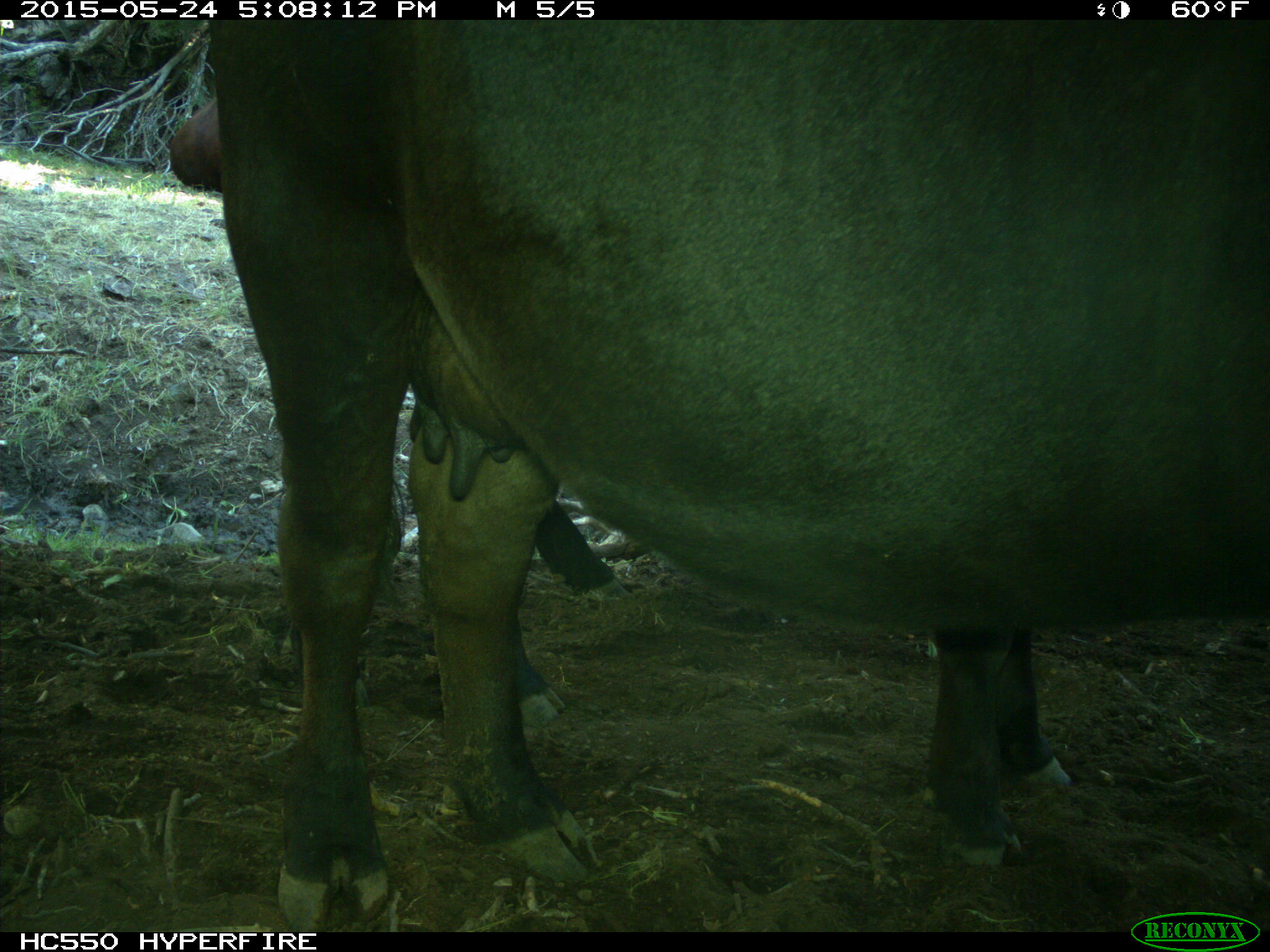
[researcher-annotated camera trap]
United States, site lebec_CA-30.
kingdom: Animalia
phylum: Chordata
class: Mammalia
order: Artiodactyla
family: Bovidae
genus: Bos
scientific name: Bos taurus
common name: domestic cow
Bos taurus (domestic cow).